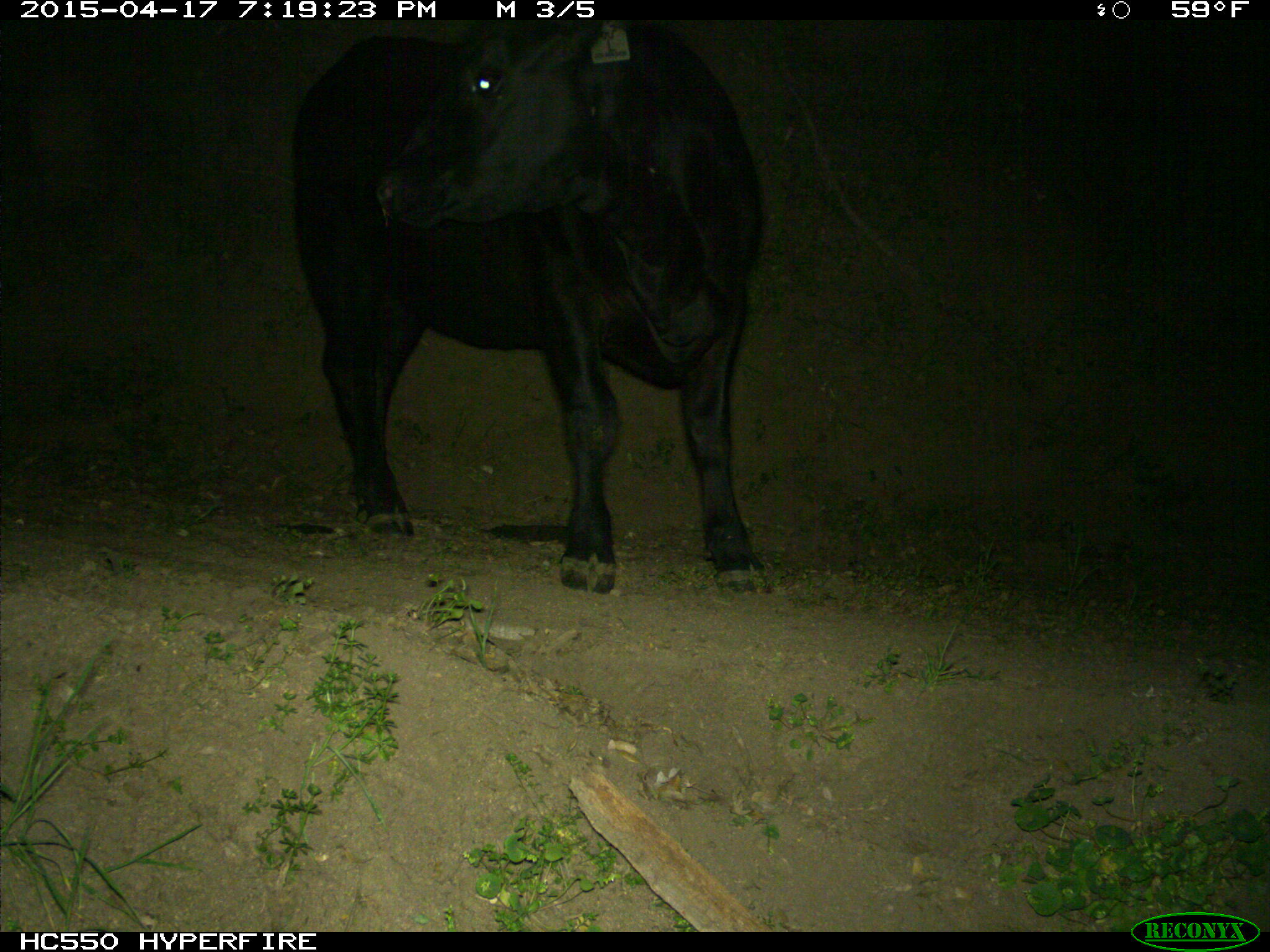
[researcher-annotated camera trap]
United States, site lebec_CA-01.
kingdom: Animalia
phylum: Chordata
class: Mammalia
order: Artiodactyla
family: Bovidae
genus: Bos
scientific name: Bos taurus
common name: domestic cow